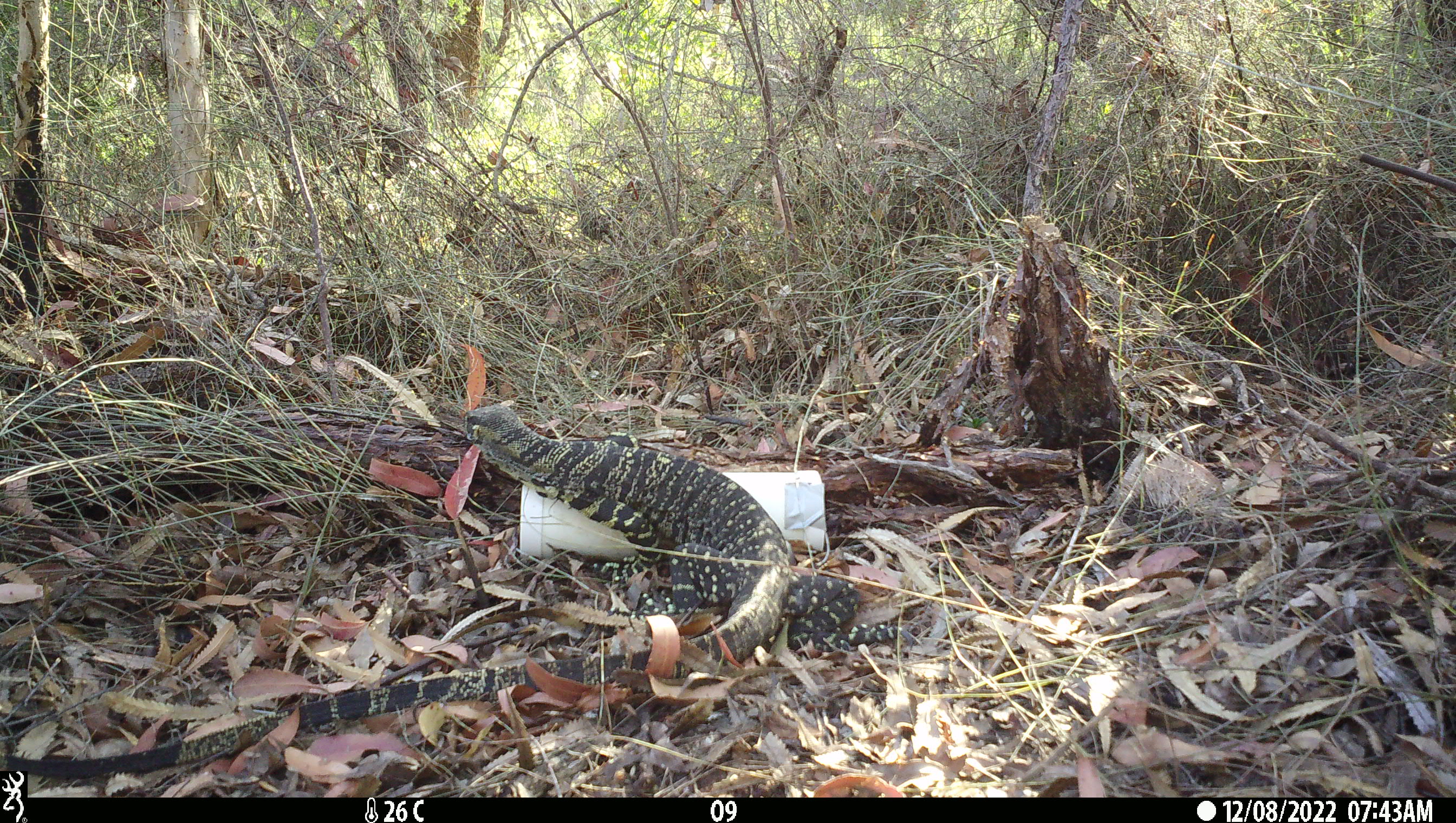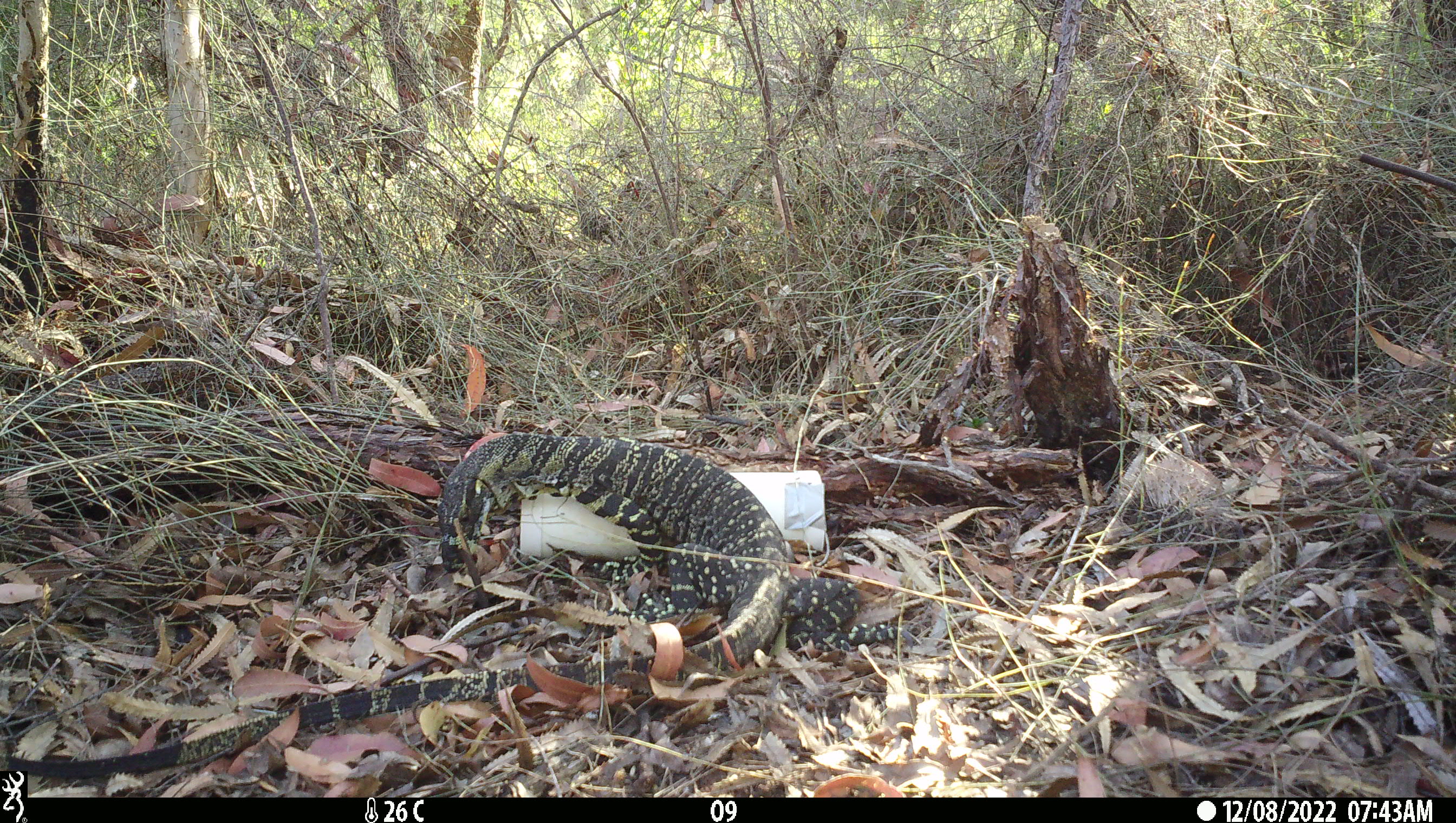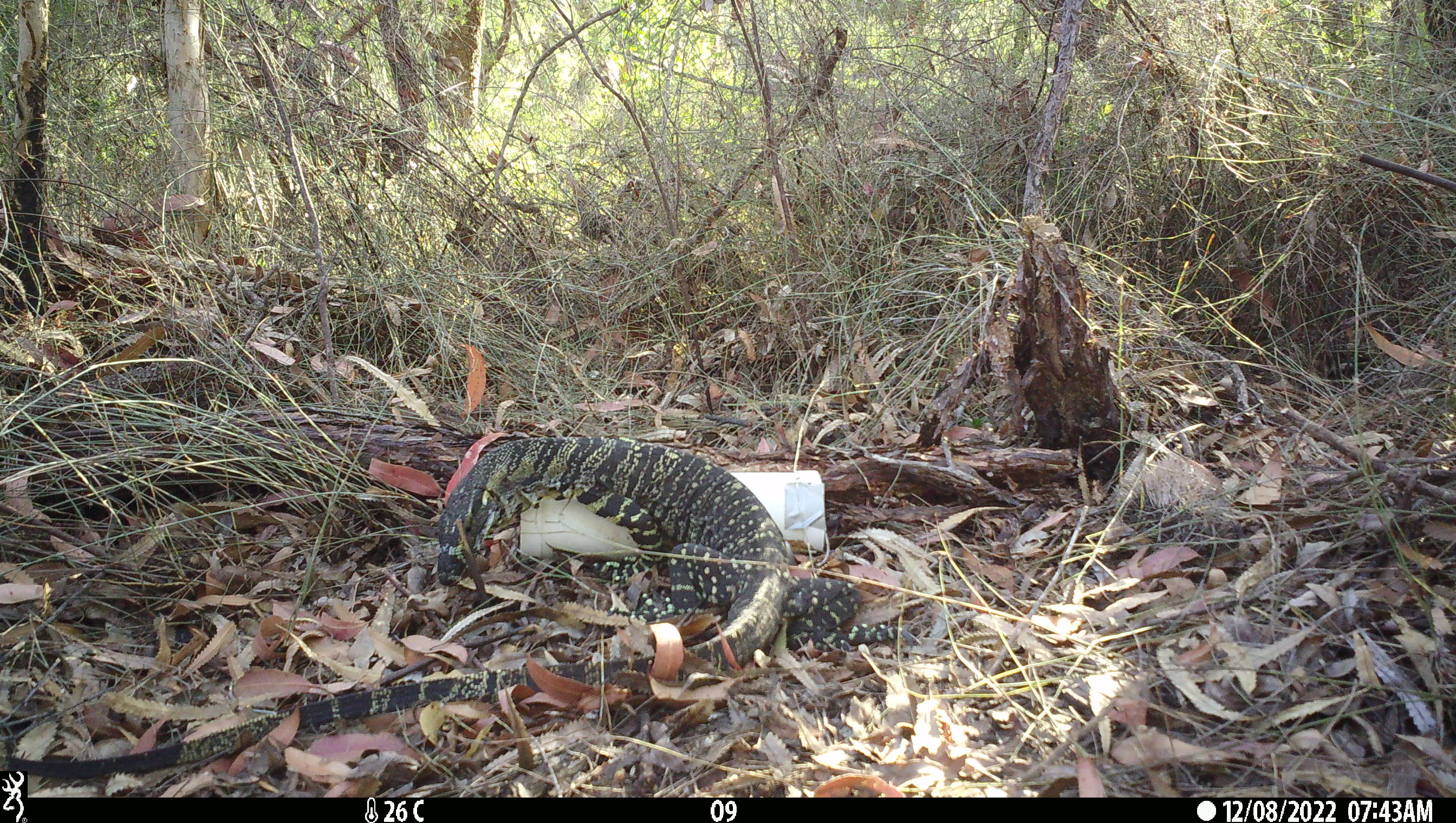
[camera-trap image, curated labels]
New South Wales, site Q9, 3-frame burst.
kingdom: Animalia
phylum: Chordata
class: Reptilia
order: Squamata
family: Varanidae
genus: Varanus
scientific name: Varanus varius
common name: lace monitor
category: goanna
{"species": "goanna (lace monitor) (Varanus varius)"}